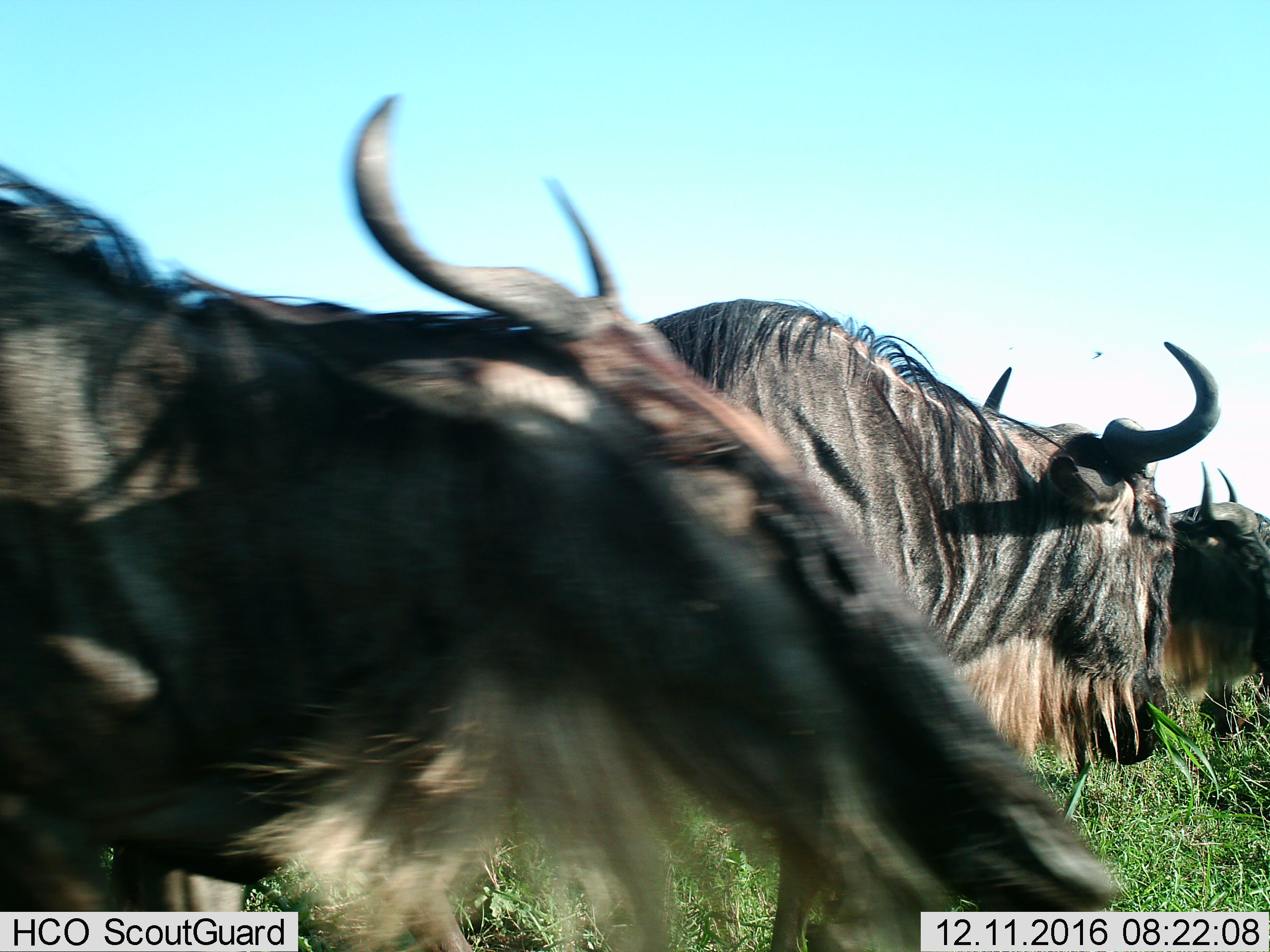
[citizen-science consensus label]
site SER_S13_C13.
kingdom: Animalia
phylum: Chordata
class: Mammalia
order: Artiodactyla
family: Bovidae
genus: Connochaetes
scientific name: Connochaetes taurinus taurinus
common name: blue wildebeest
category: wildebeestblue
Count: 3.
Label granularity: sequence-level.